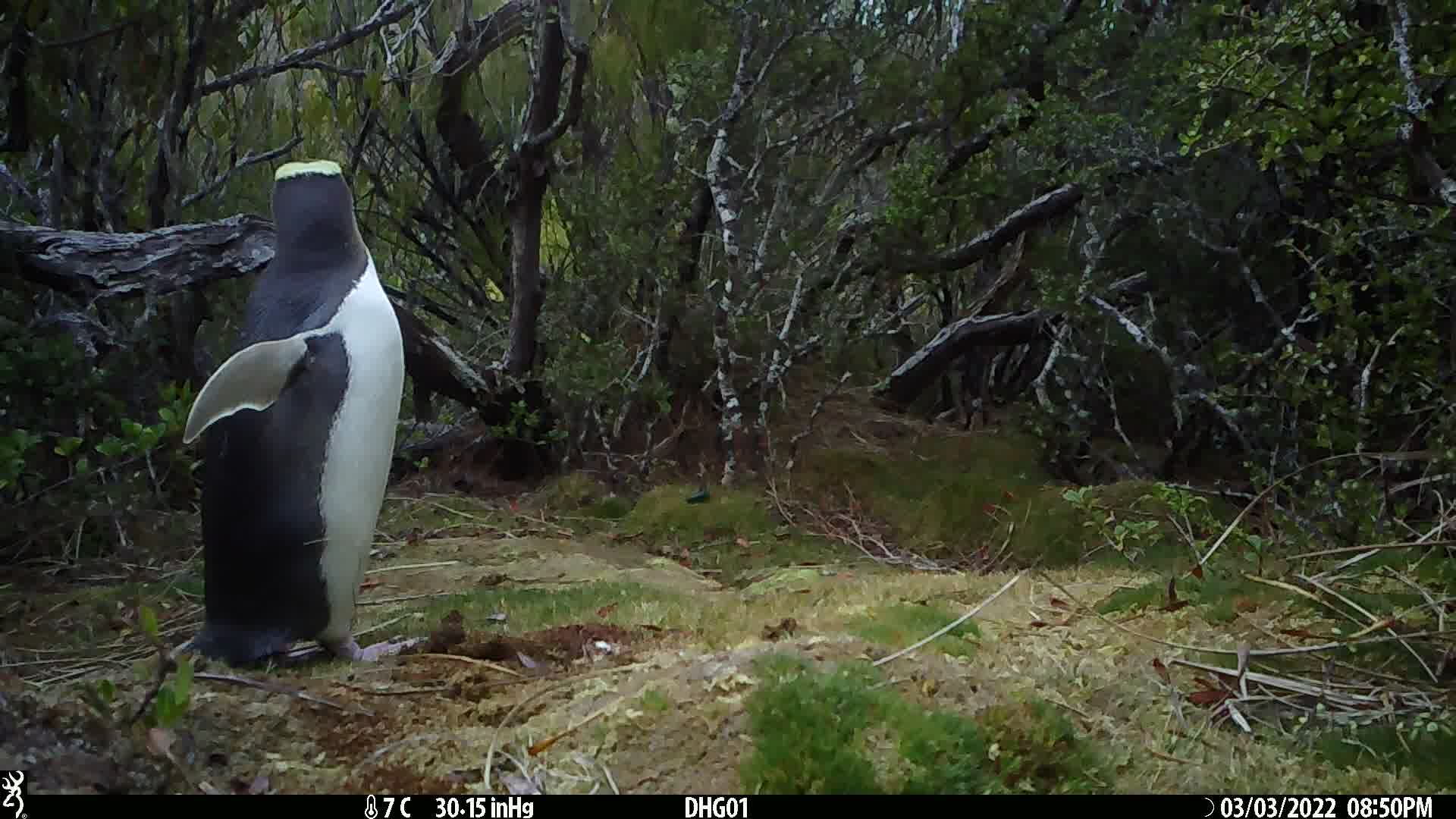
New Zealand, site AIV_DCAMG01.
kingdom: Animalia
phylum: Chordata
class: Aves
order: Sphenisciformes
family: Spheniscidae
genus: Megadyptes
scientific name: Megadyptes antipodes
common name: yellow-eyed penguin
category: yellow eyed penguin